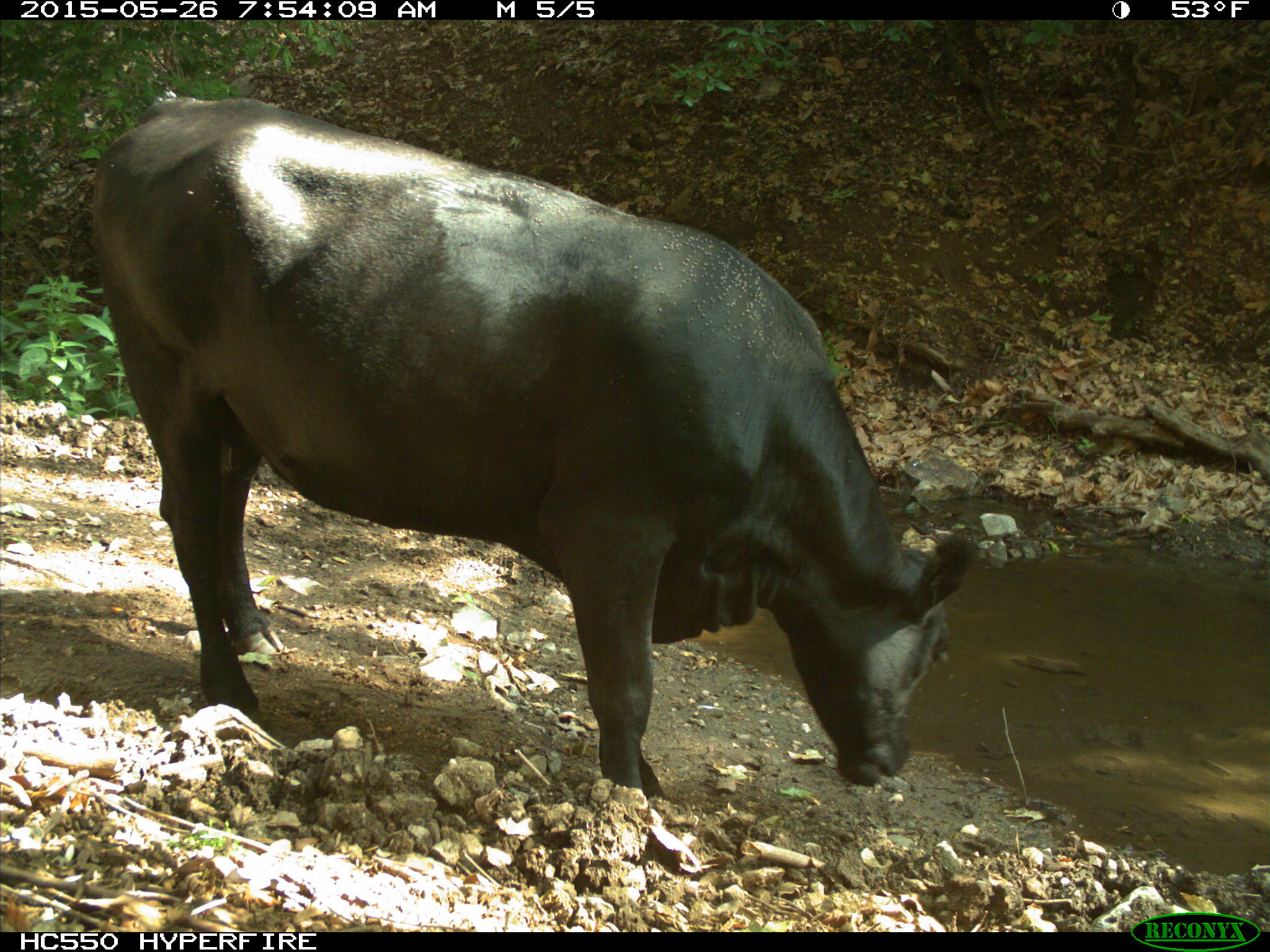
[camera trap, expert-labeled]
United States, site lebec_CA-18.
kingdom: Animalia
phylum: Chordata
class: Mammalia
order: Artiodactyla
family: Bovidae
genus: Bos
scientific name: Bos taurus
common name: domestic cow